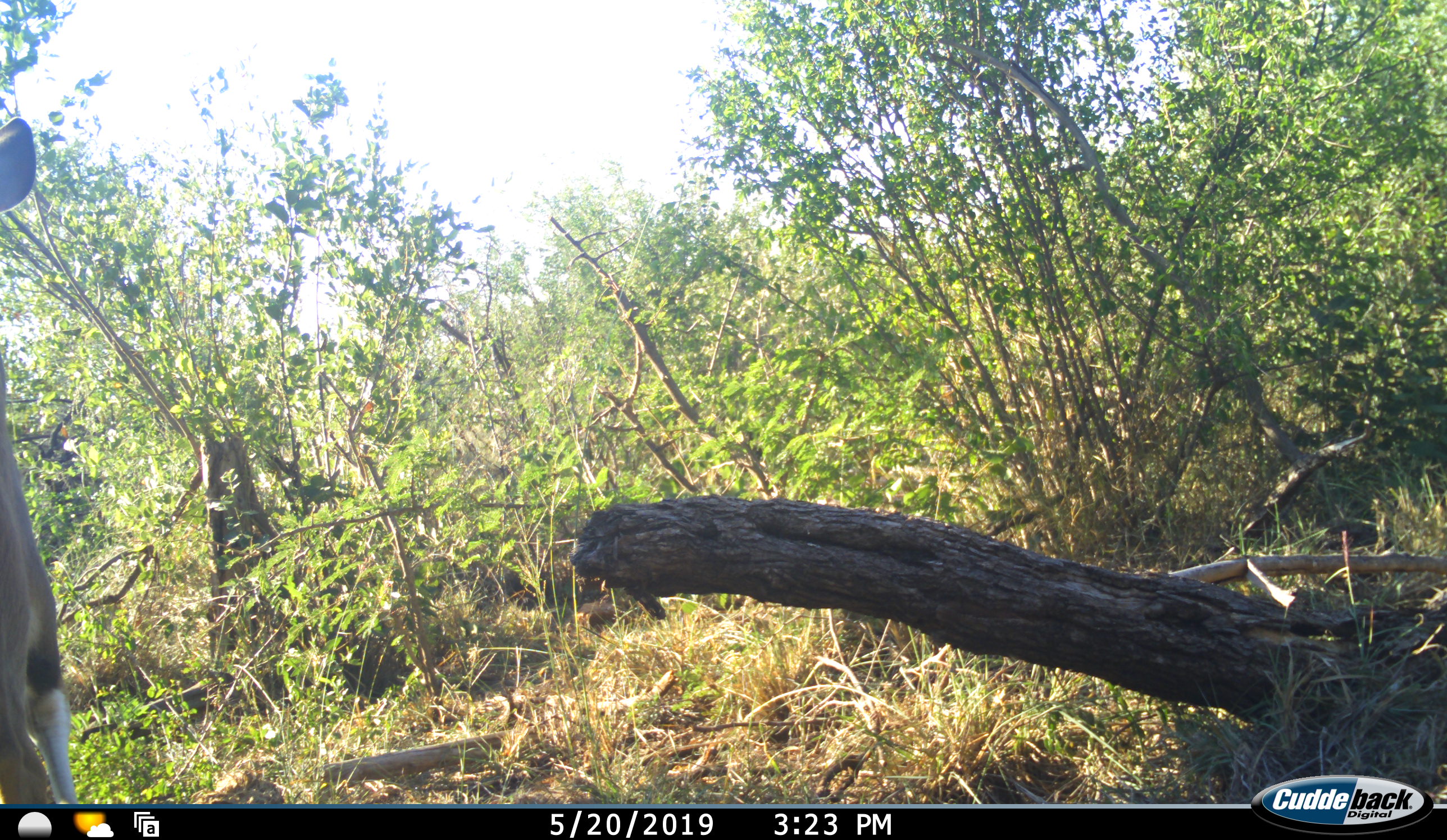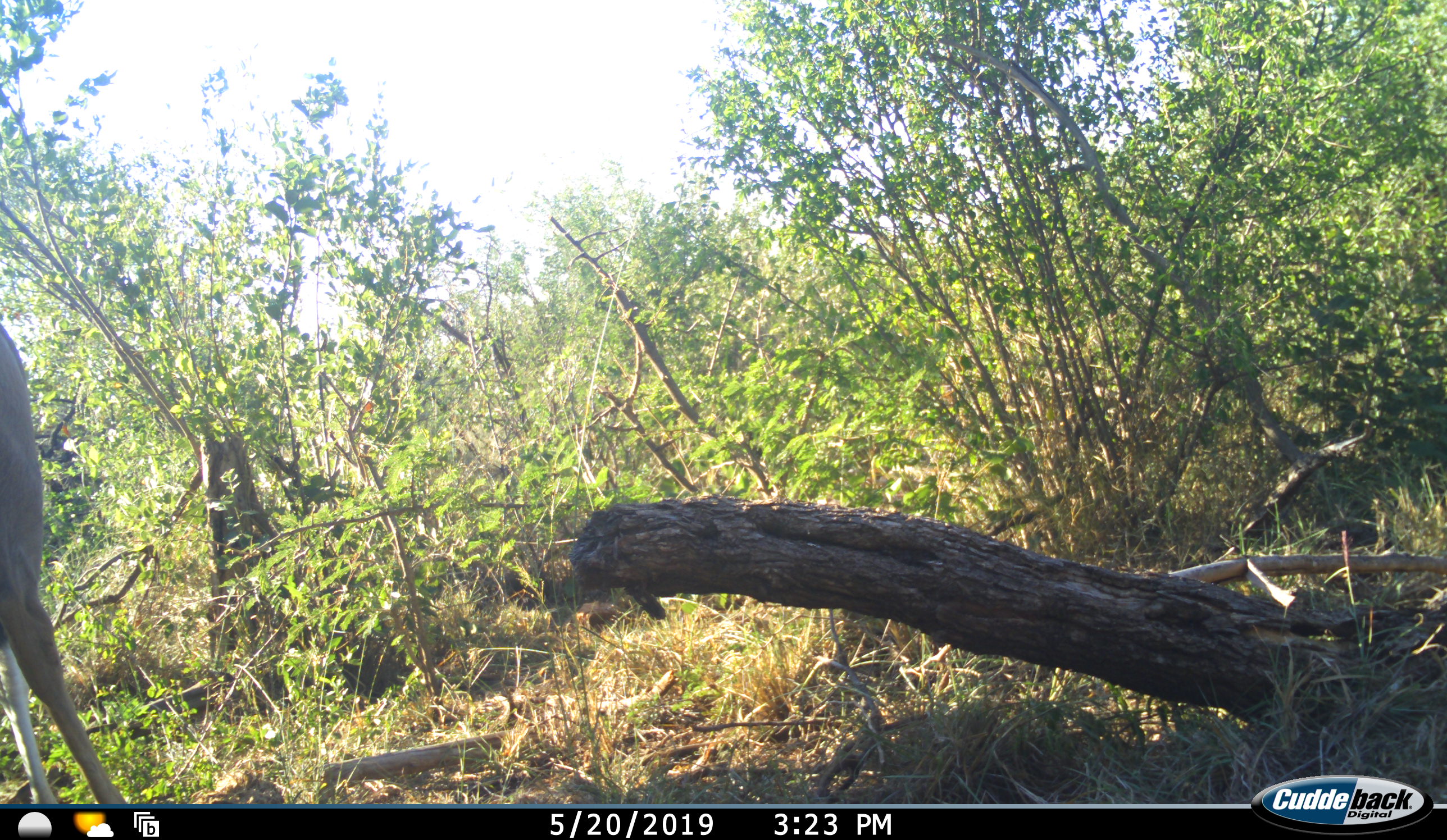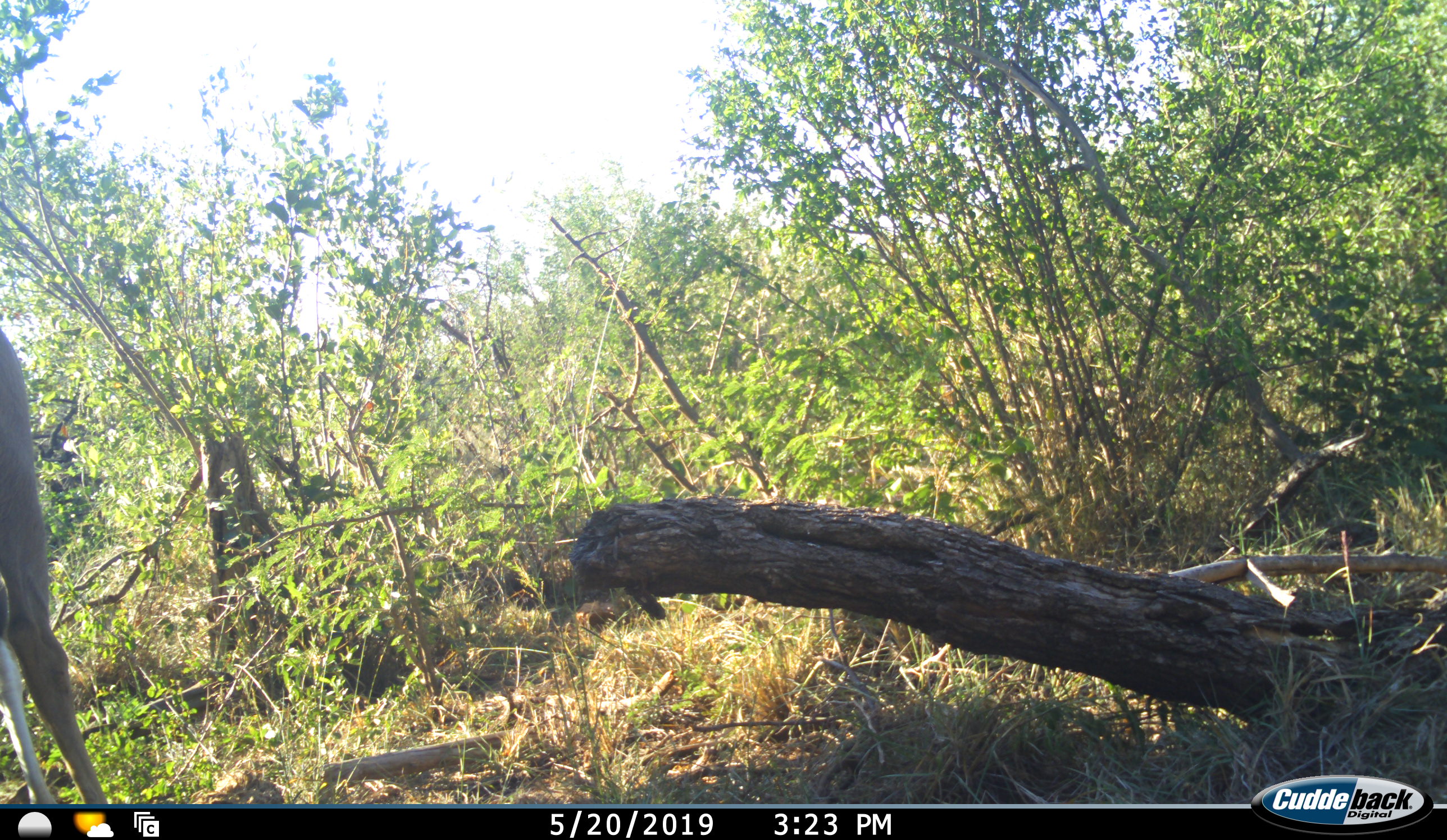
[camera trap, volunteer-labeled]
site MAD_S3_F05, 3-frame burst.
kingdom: Animalia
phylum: Chordata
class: Mammalia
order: Artiodactyla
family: Bovidae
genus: Aepyceros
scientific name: Aepyceros melampus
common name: impala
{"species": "impala (Aepyceros melampus)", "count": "1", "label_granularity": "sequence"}